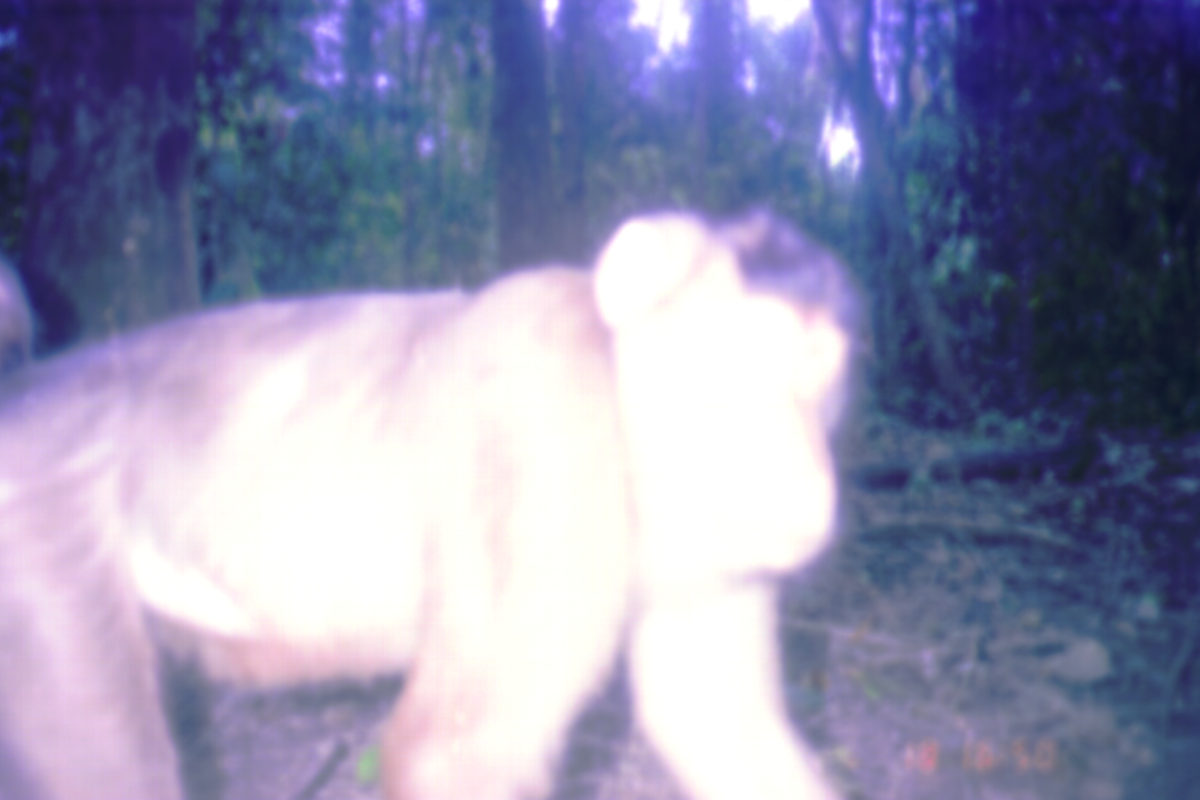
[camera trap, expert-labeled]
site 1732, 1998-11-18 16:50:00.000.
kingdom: Animalia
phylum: Chordata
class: Mammalia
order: Primates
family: Cercopithecidae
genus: Macaca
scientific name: Macaca nemestrina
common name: southern pig-tailed macaque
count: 1